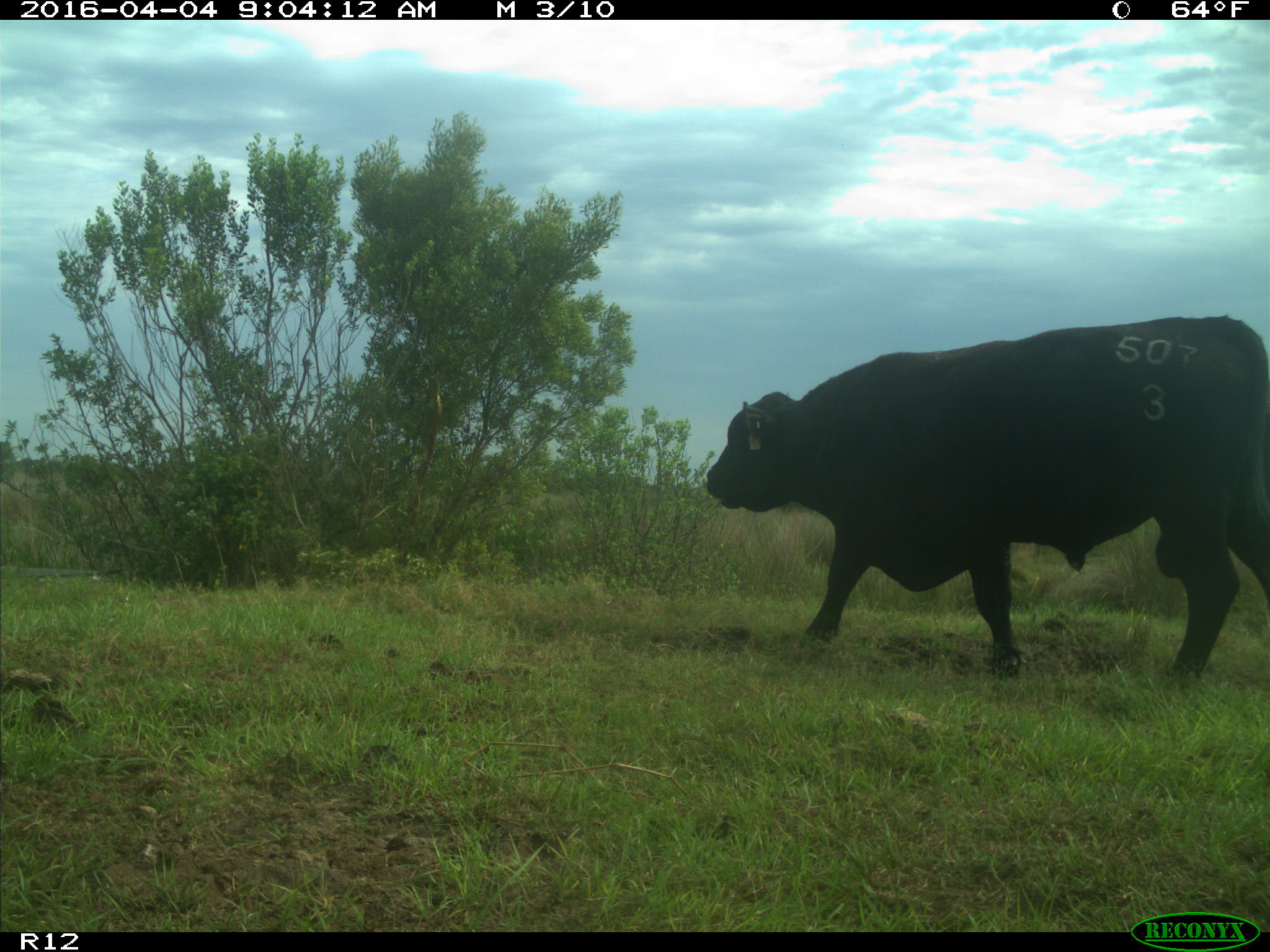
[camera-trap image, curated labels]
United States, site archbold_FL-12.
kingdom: Animalia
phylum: Chordata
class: Mammalia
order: Artiodactyla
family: Bovidae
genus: Bos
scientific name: Bos taurus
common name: domestic cow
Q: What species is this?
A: Bos taurus (domestic cow).